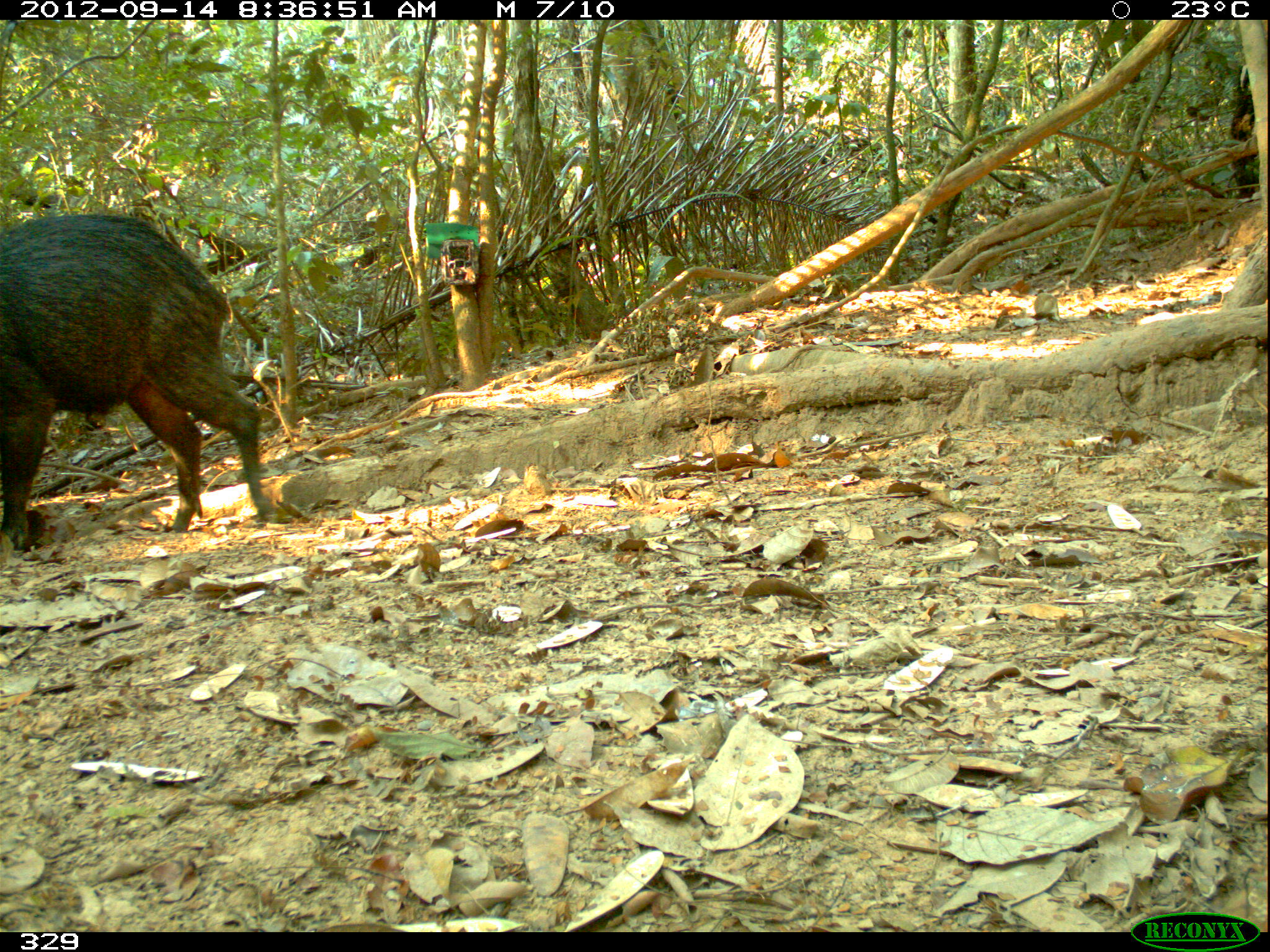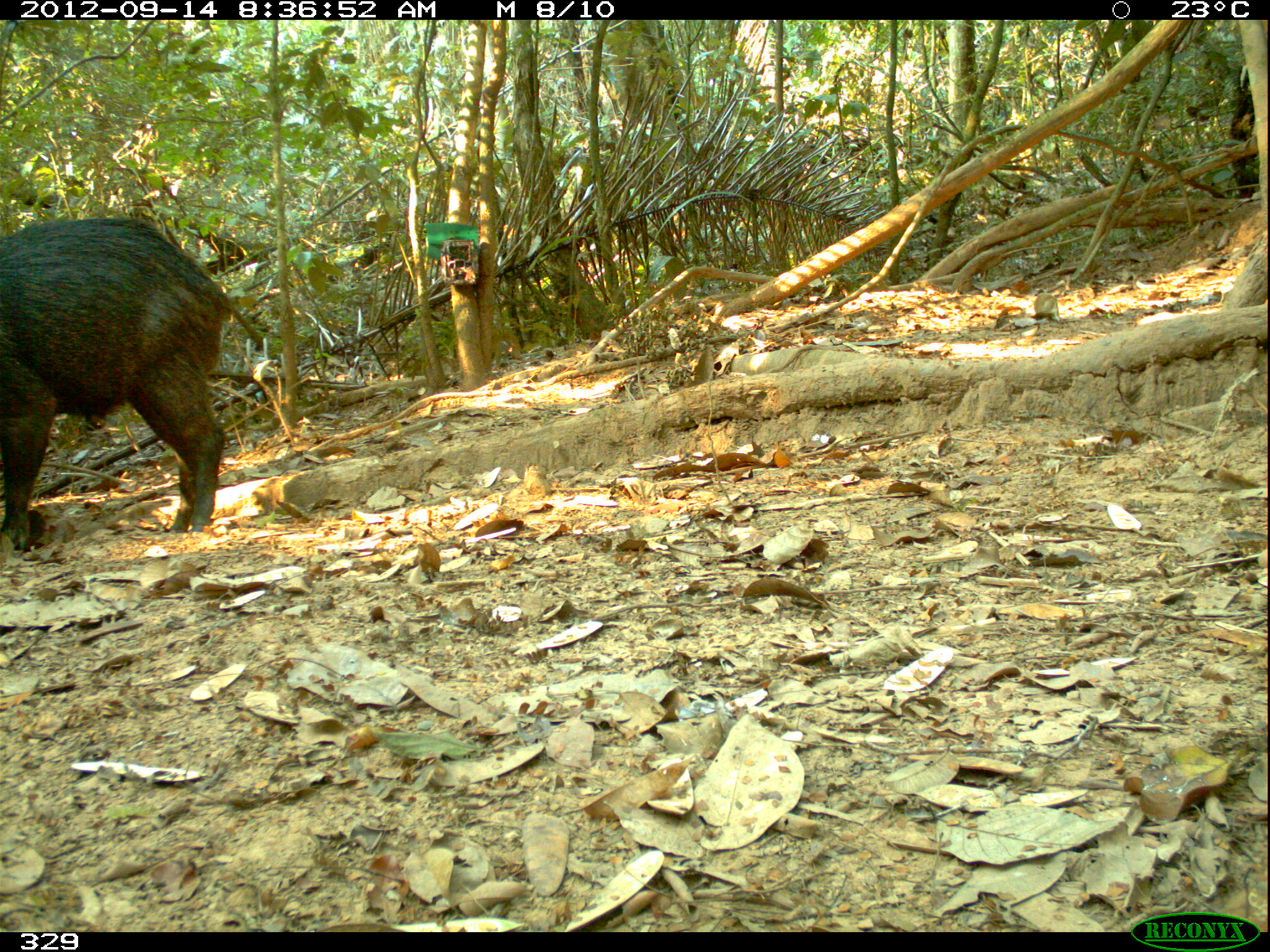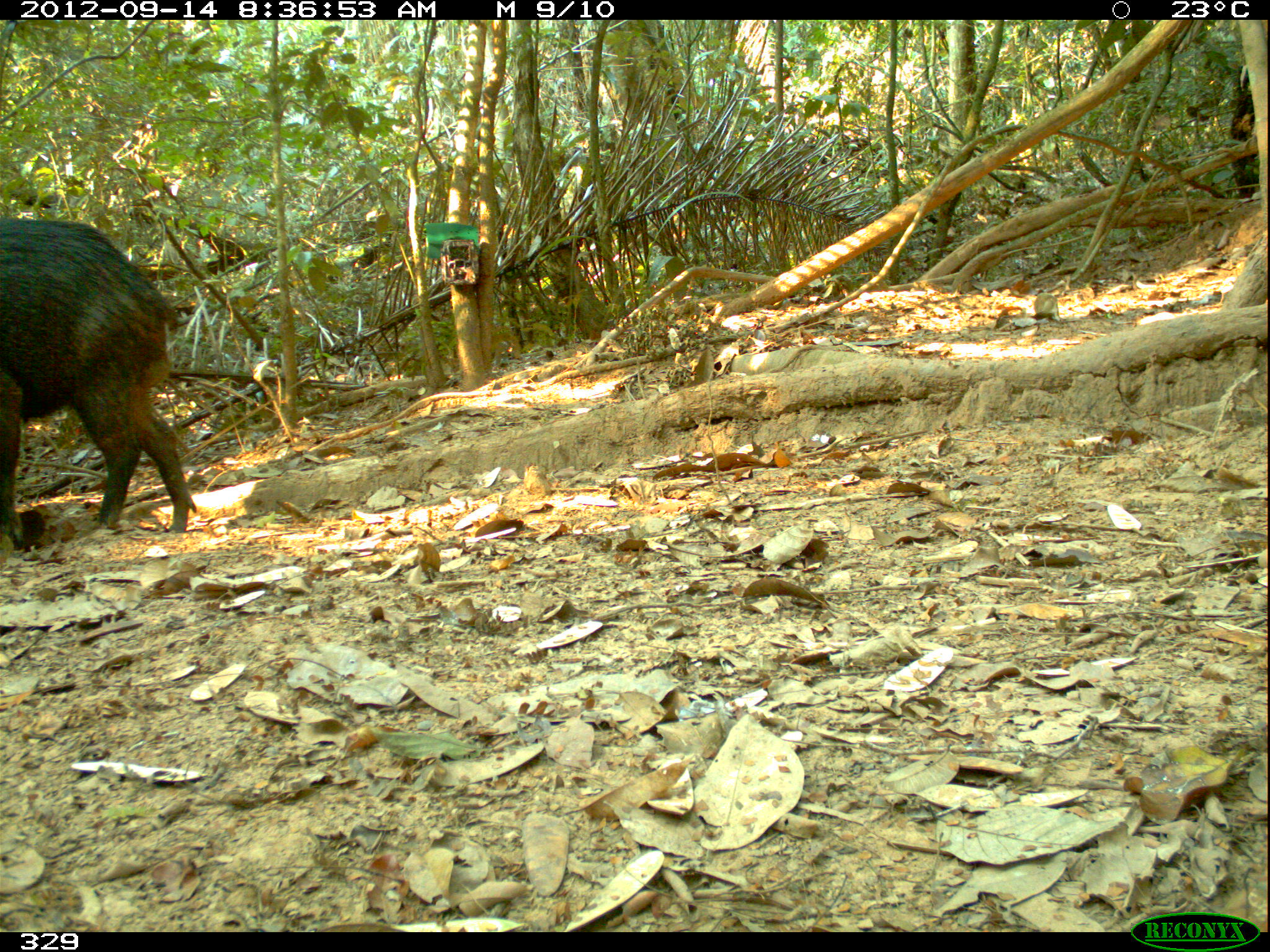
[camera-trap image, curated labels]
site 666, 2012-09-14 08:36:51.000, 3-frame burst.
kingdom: Animalia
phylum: Chordata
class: Mammalia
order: Artiodactyla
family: Tayassuidae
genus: Tayassu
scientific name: Tayassu pecari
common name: white-lipped peccary